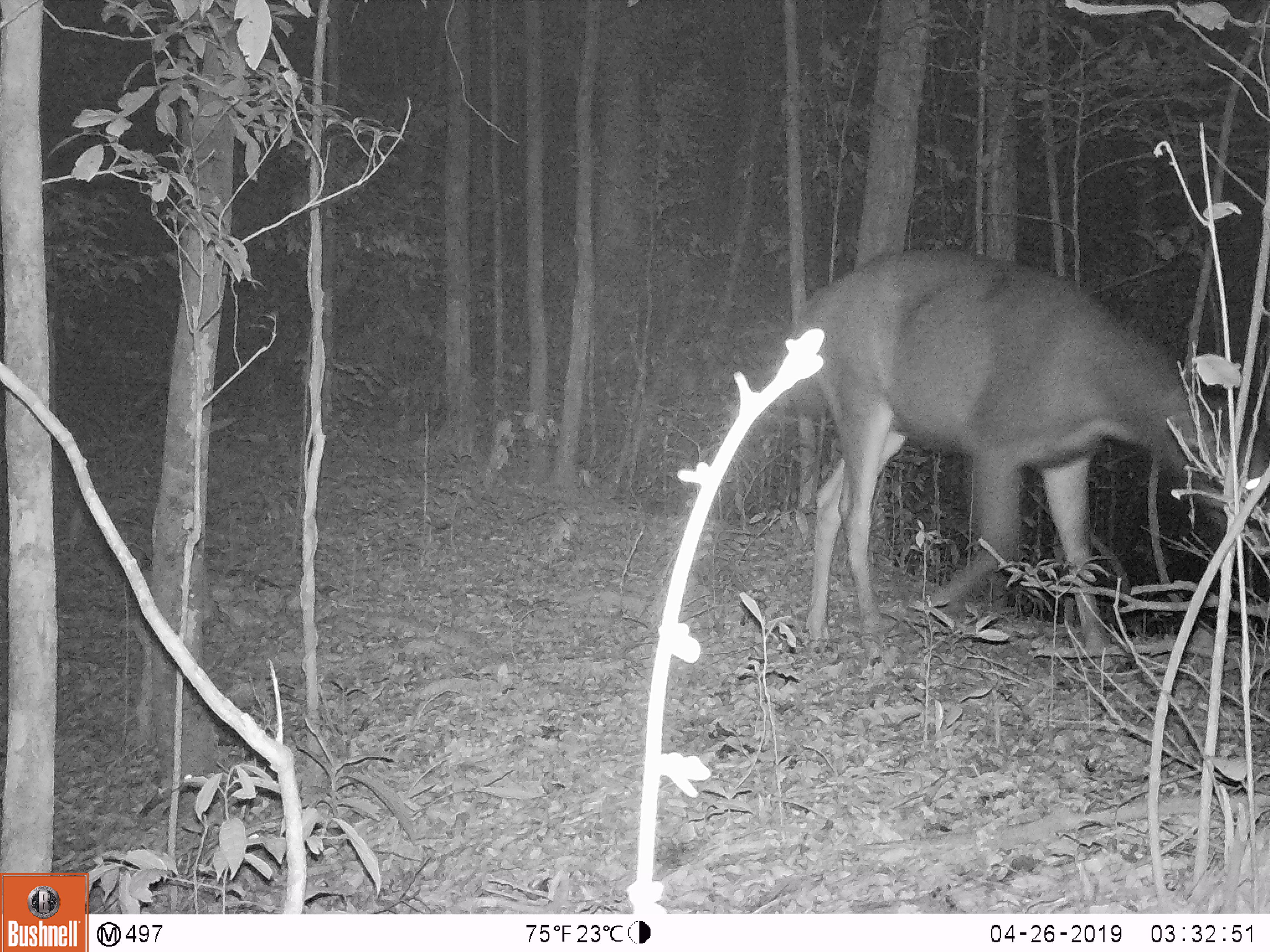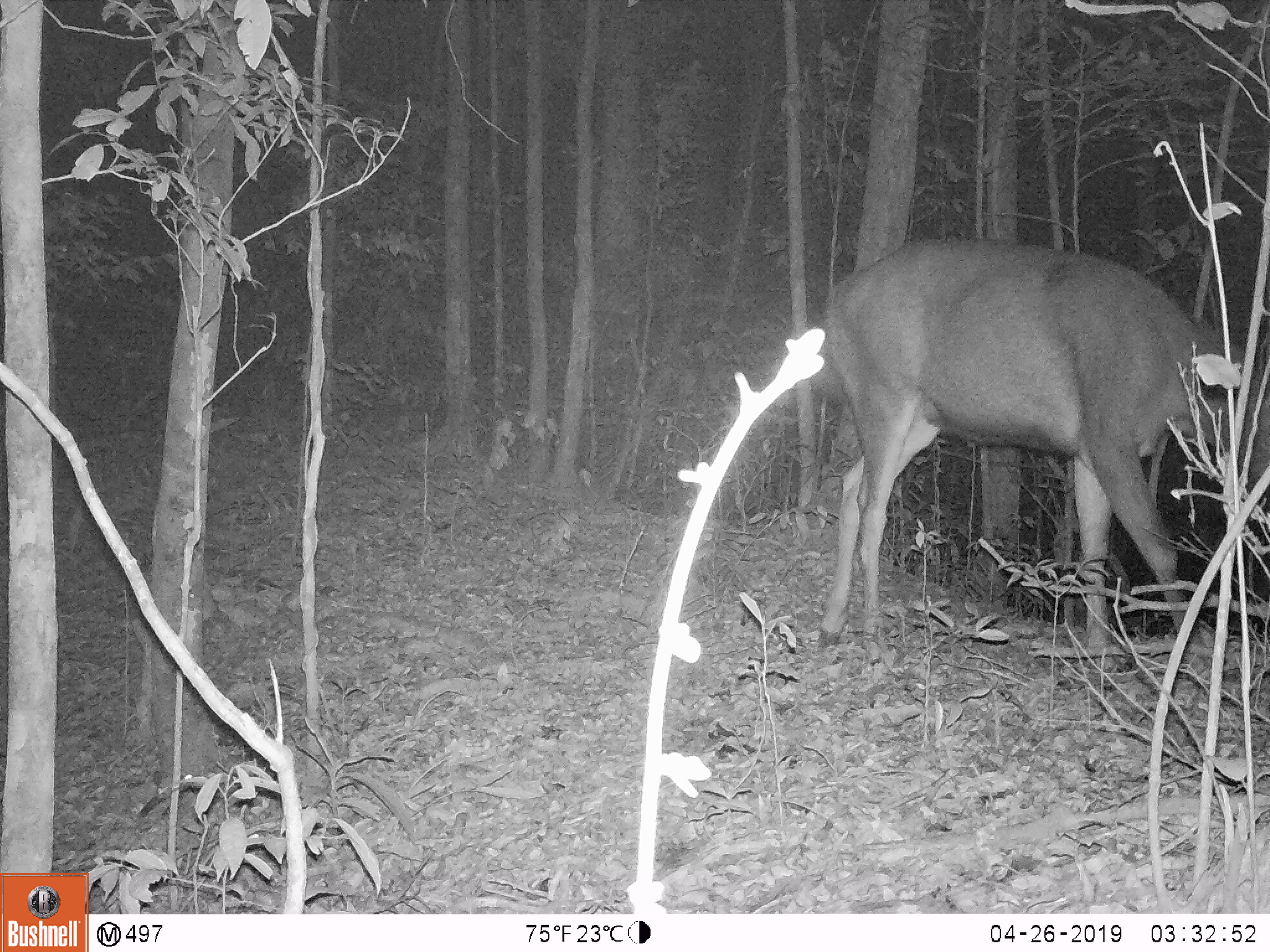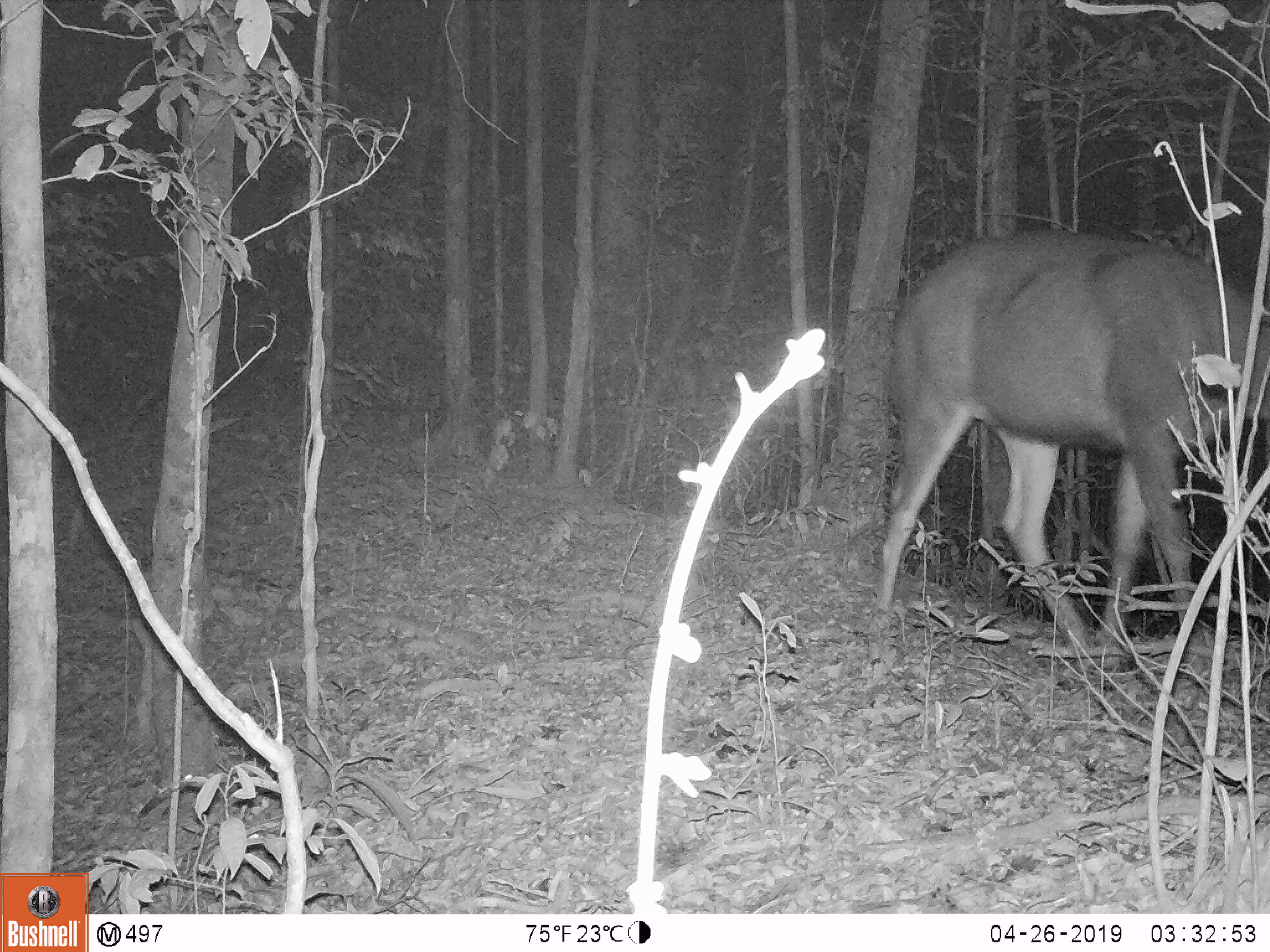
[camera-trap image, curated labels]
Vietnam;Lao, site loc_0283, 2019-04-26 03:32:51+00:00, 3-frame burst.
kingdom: Animalia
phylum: Chordata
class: Mammalia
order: Artiodactyla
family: Cervidae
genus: Rusa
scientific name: Rusa unicolor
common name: sambar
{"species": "sambar (Rusa unicolor)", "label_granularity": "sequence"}